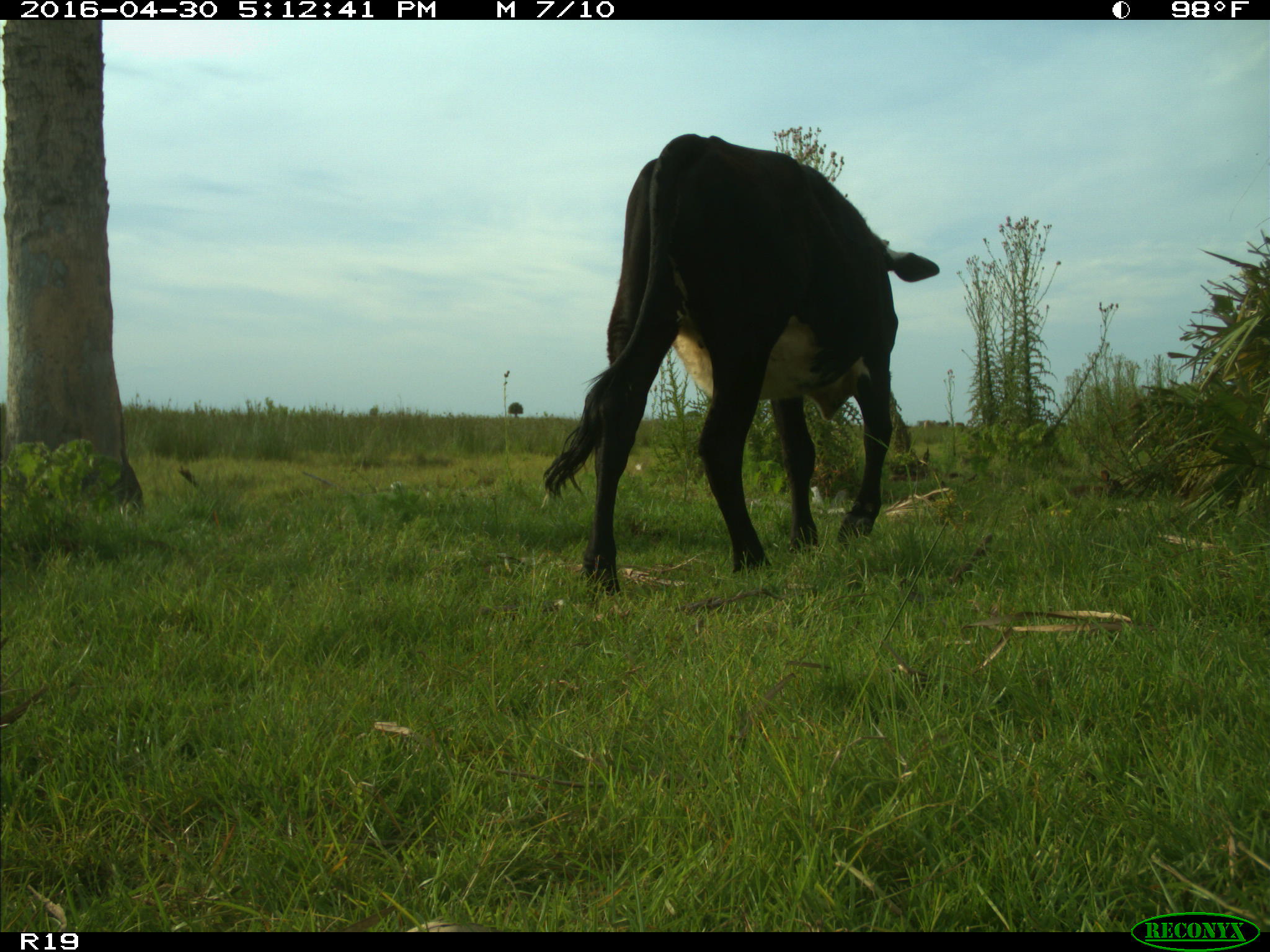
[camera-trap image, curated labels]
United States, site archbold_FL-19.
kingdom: Animalia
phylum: Chordata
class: Mammalia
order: Artiodactyla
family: Bovidae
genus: Bos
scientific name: Bos taurus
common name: domestic cow